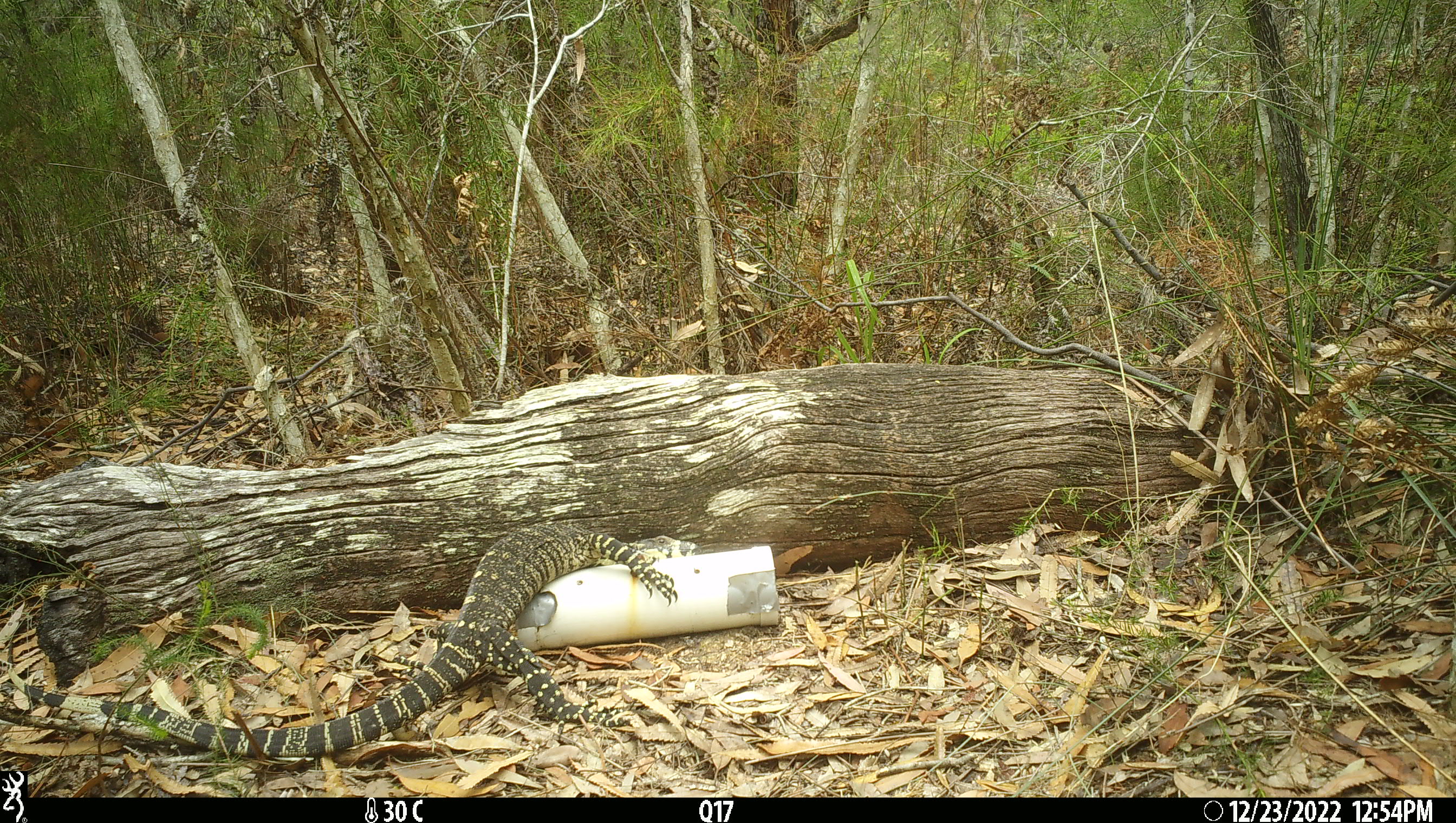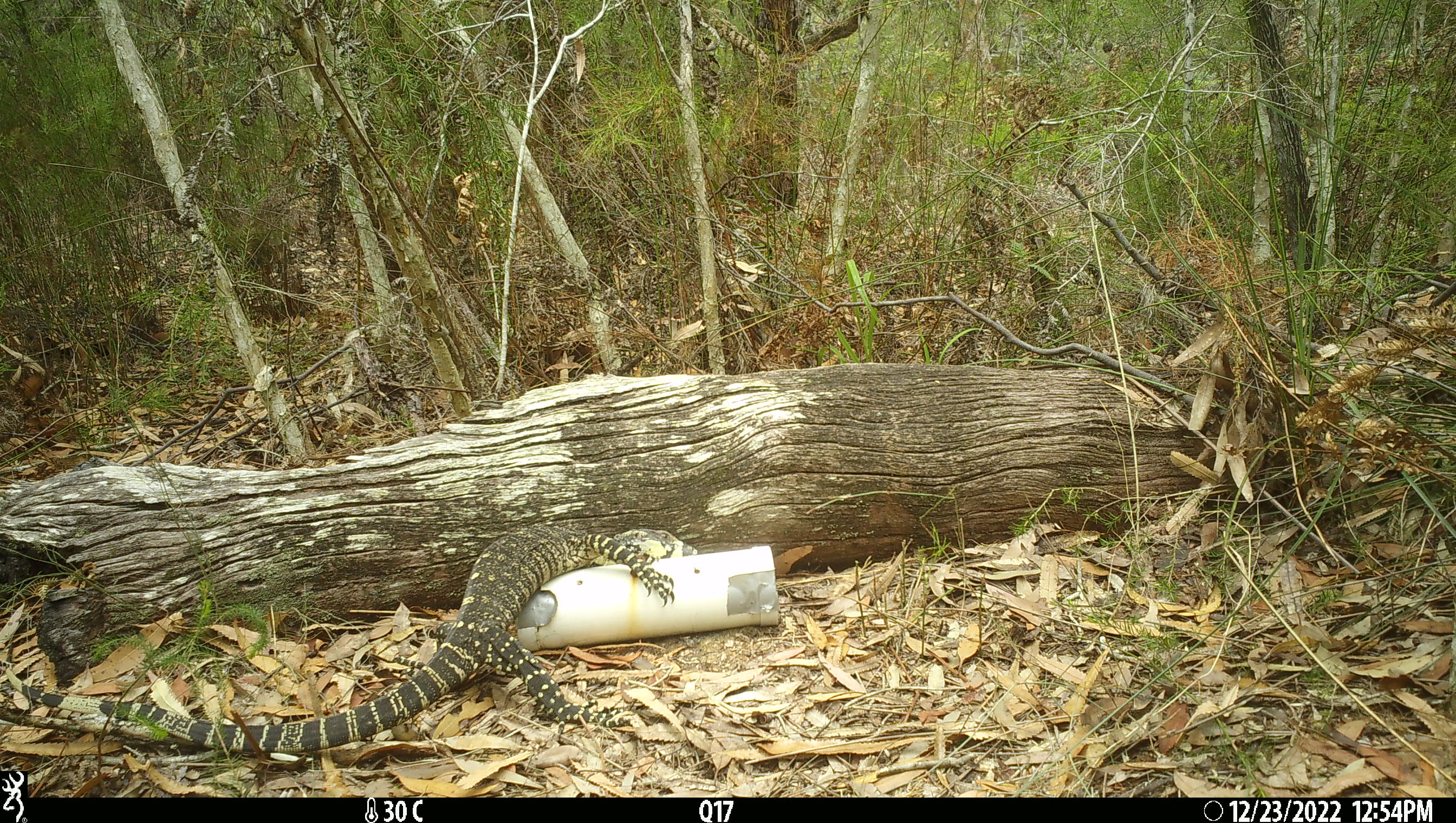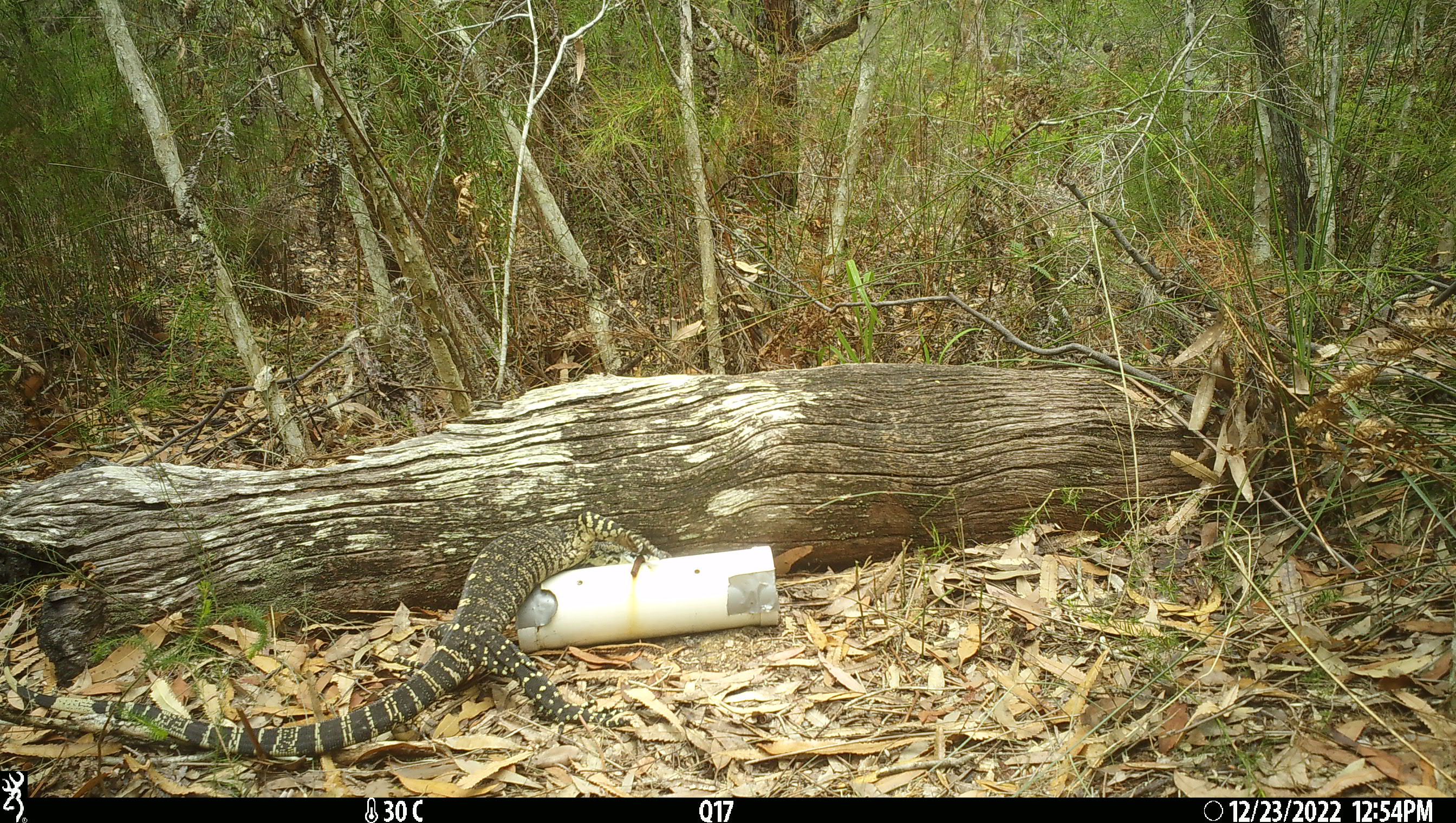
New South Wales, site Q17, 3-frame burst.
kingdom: Animalia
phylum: Chordata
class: Reptilia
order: Squamata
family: Varanidae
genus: Varanus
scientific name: Varanus varius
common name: lace monitor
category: goanna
Goanna (lace monitor) (Varanus varius).